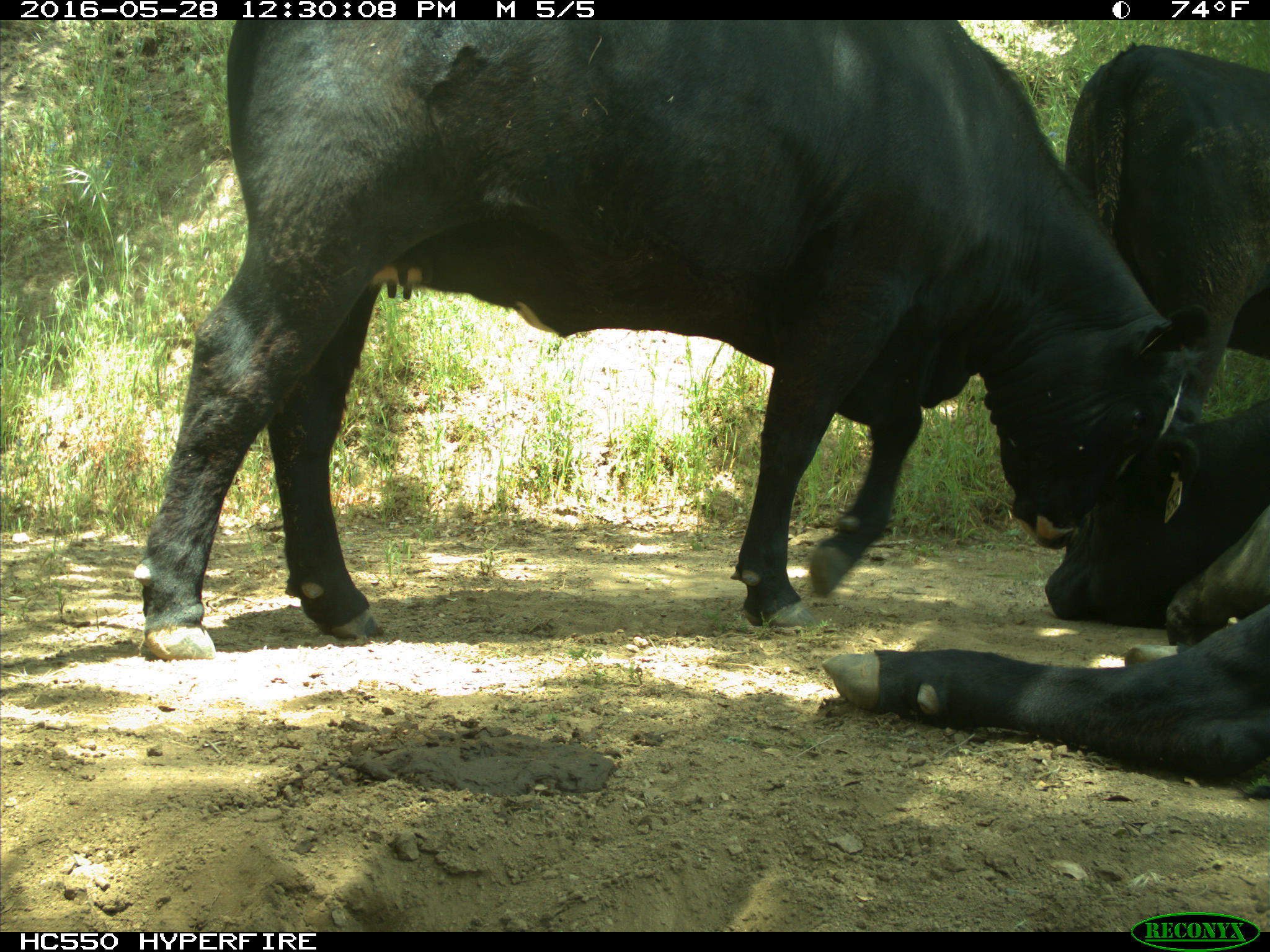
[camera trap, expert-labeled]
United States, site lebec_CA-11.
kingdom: Animalia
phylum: Chordata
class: Mammalia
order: Artiodactyla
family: Bovidae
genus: Bos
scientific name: Bos taurus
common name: domestic cow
Bos taurus (domestic cow).